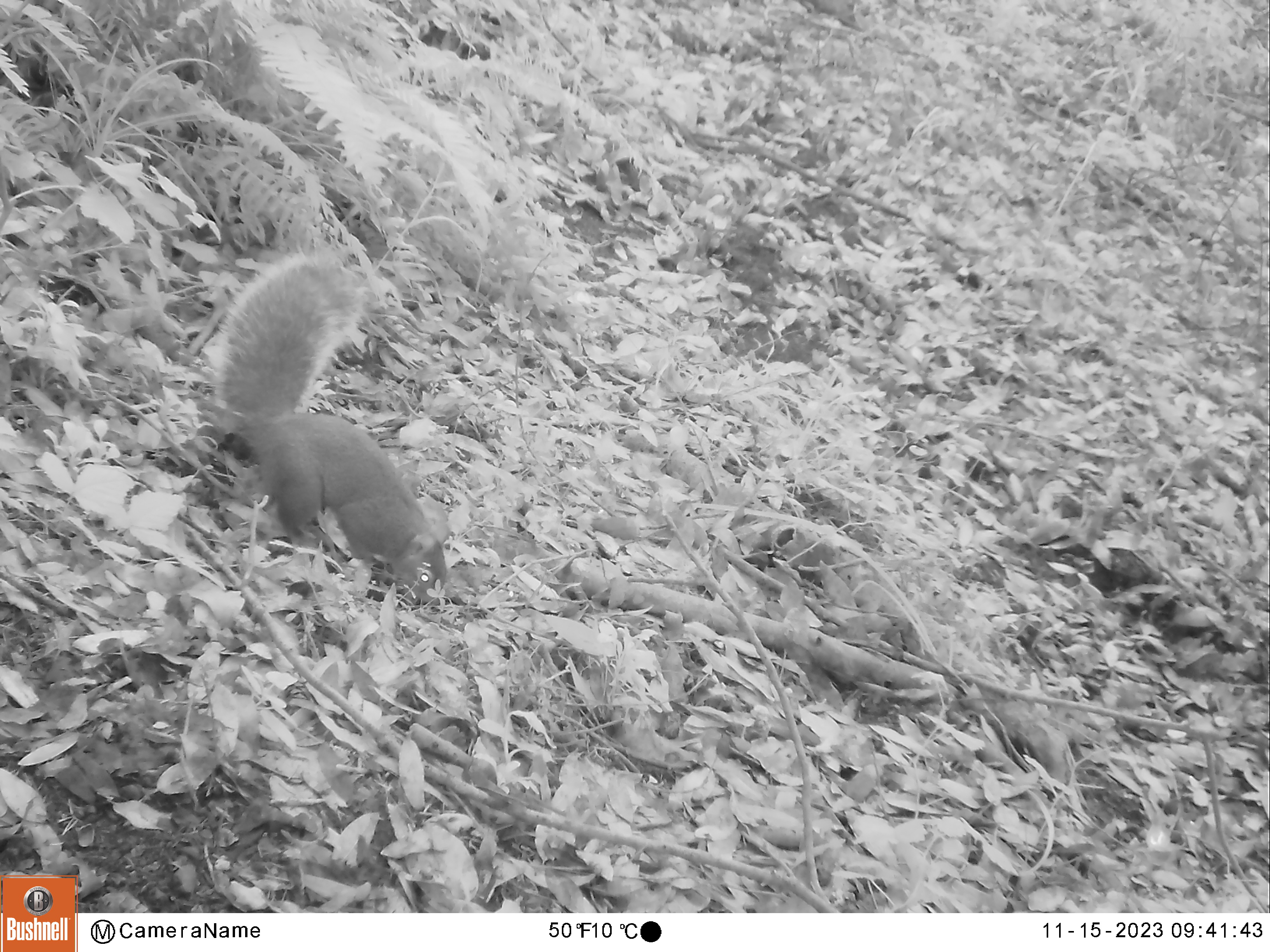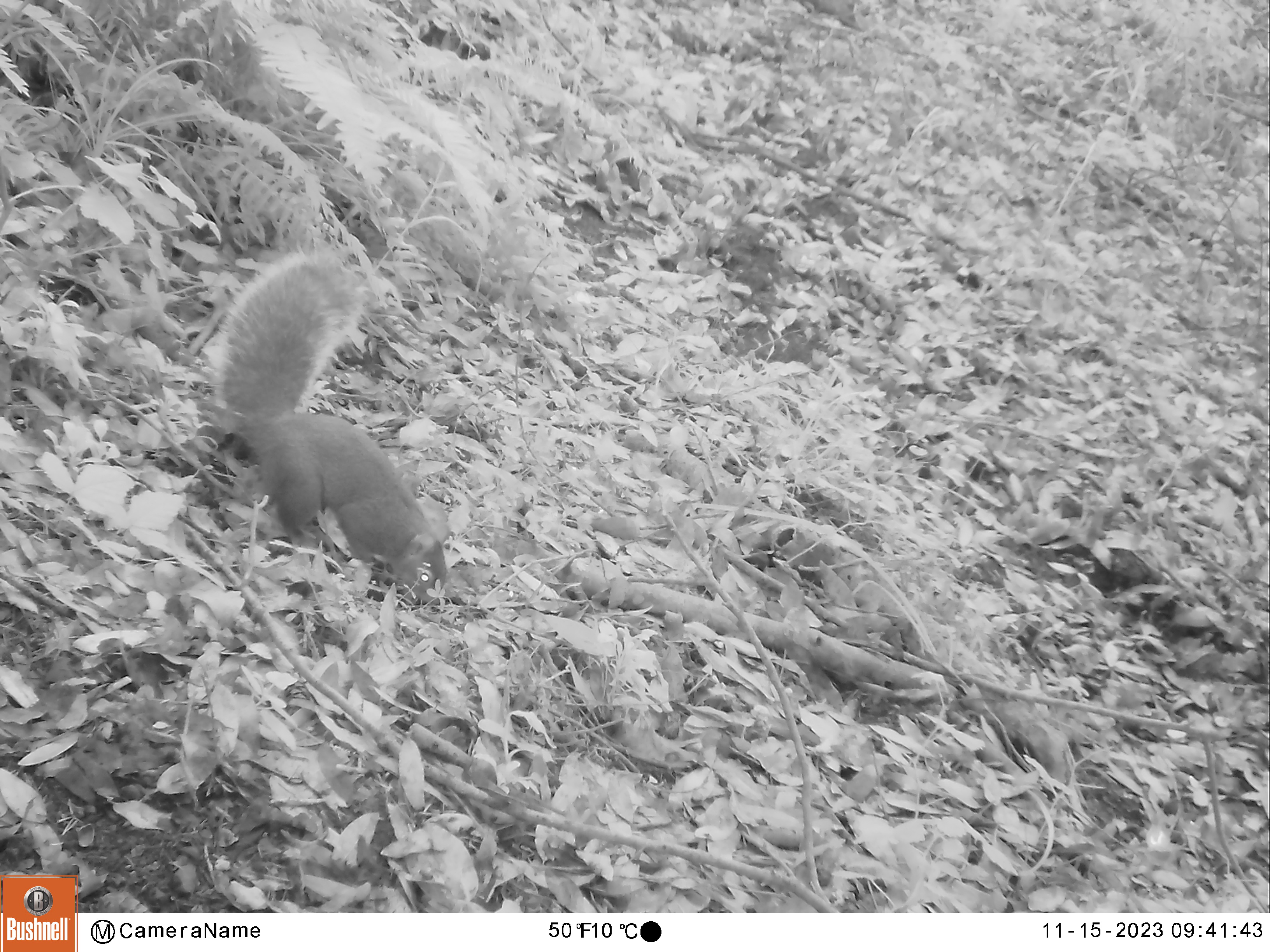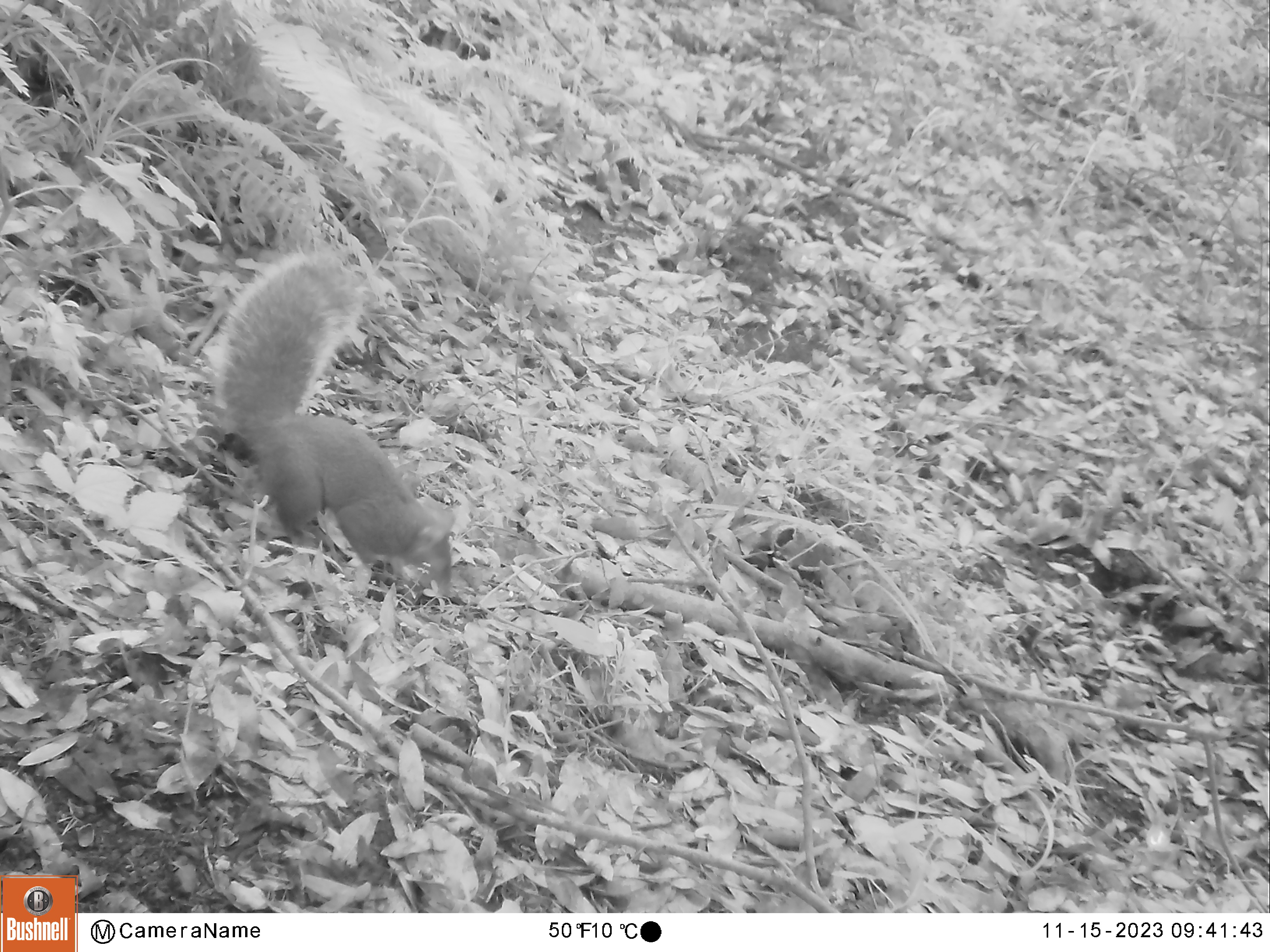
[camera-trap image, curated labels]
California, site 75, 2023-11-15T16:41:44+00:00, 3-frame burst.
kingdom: Animalia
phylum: Chordata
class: Mammalia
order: Rodentia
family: Sciuridae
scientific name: Sciuridae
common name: squirrel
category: unknown squirrel